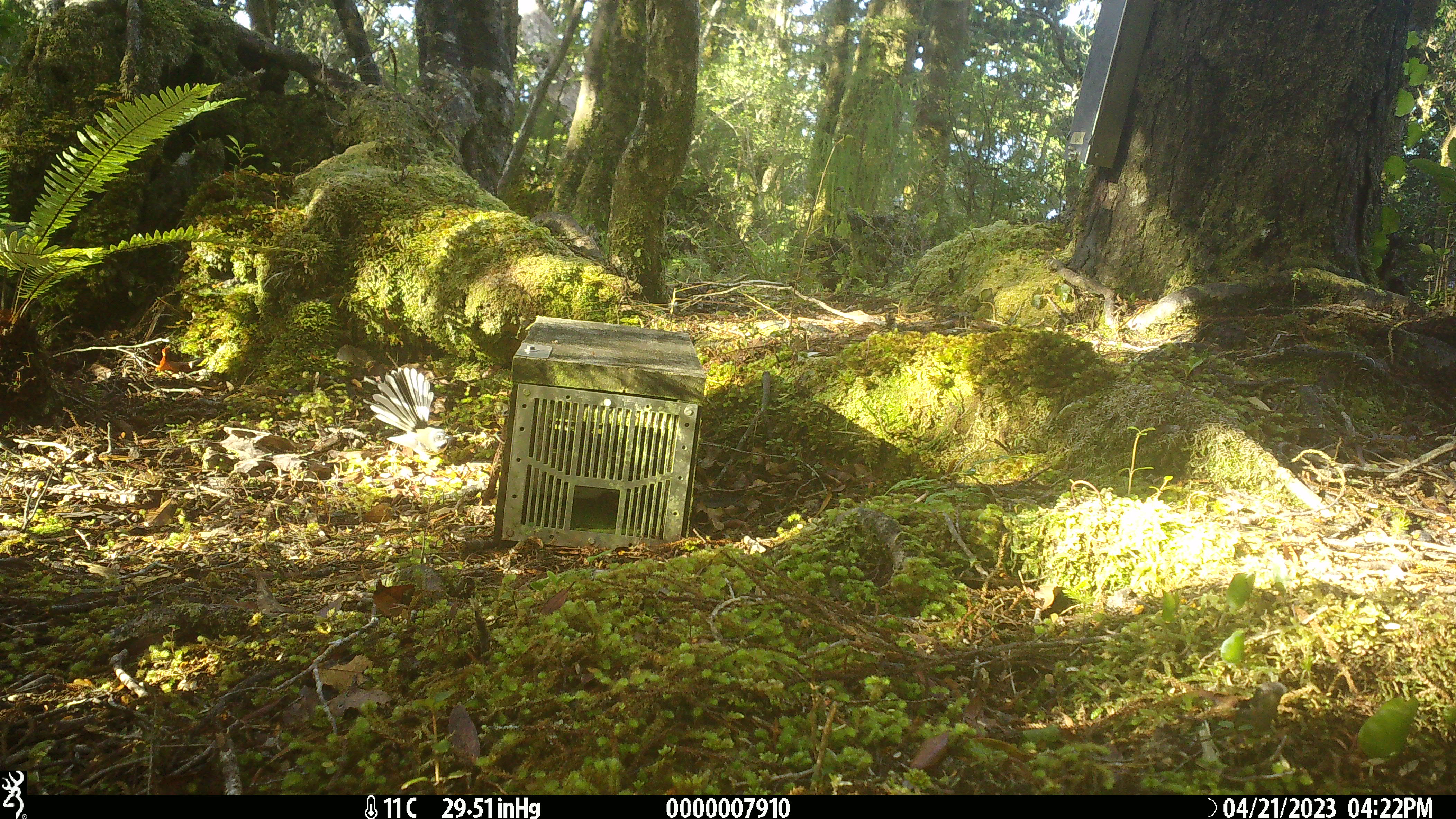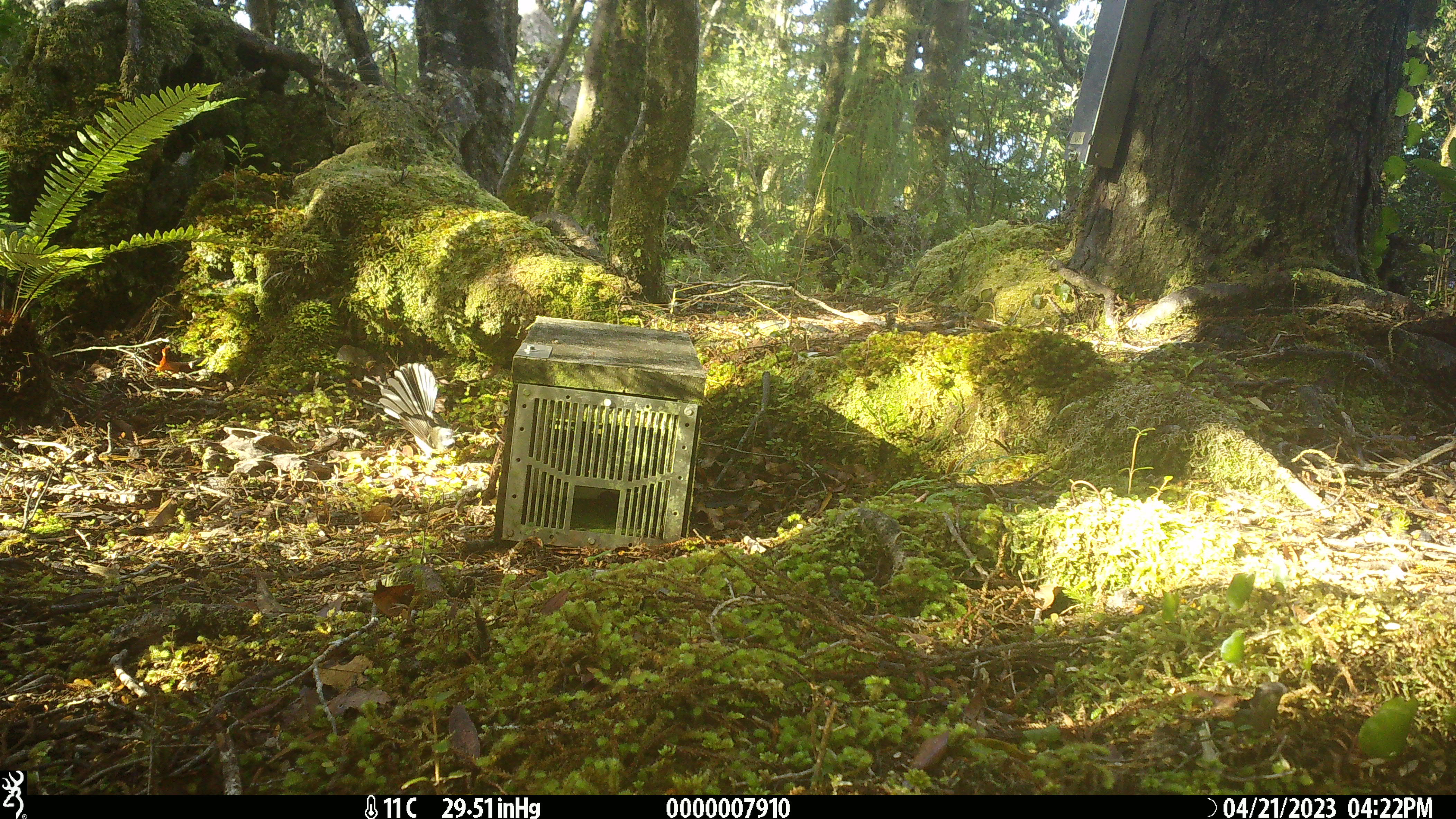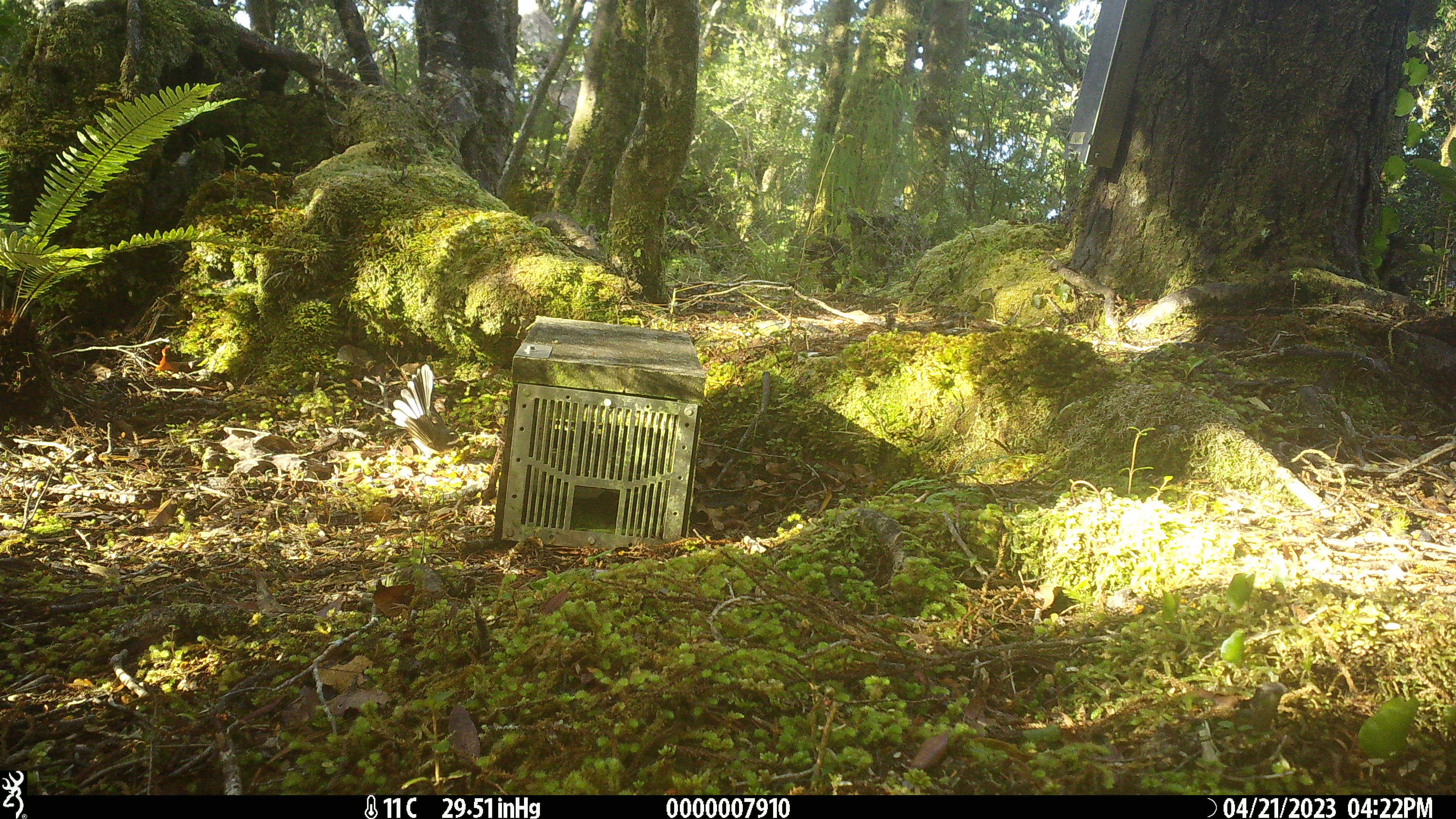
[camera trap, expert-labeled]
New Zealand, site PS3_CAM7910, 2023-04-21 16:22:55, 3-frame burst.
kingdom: Animalia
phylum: Chordata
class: Aves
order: Passeriformes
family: Rhipiduridae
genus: Rhipidura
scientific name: Rhipidura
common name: fantails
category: fantail